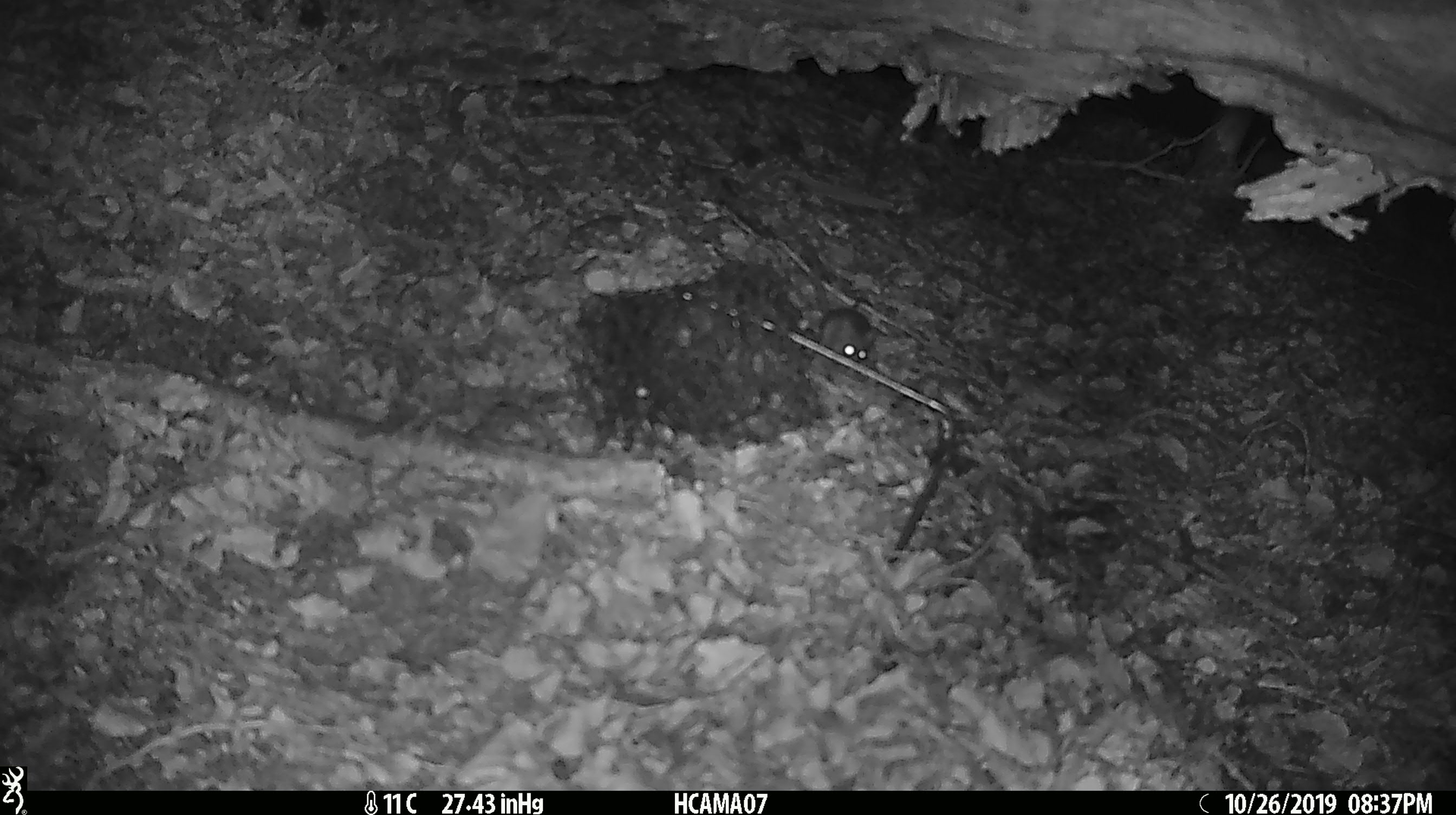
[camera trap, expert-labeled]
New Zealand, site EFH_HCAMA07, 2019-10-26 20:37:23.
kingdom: Animalia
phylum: Chordata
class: Mammalia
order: Rodentia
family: Muridae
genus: Mus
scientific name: Mus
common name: mouse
Mouse (Mus).